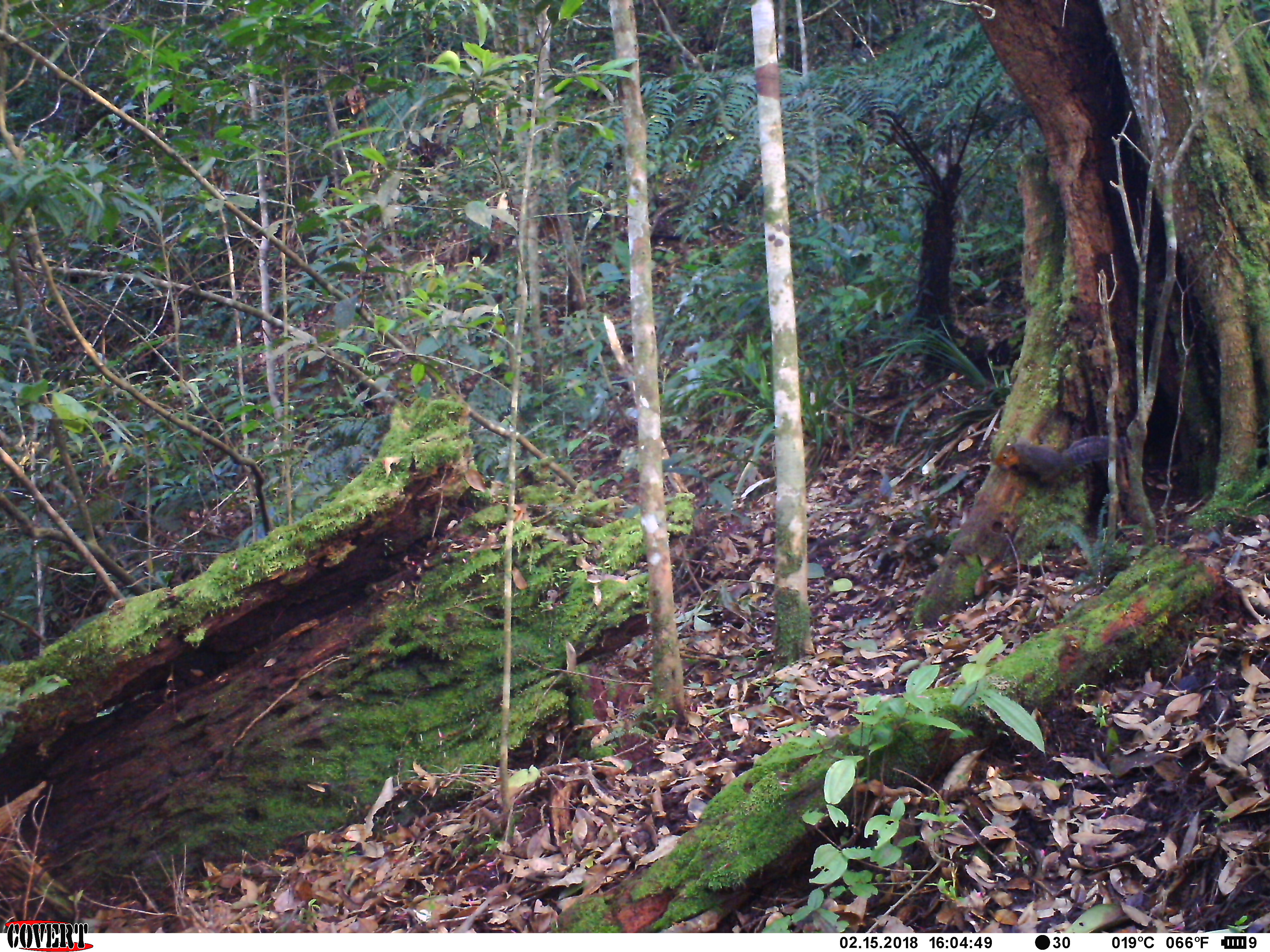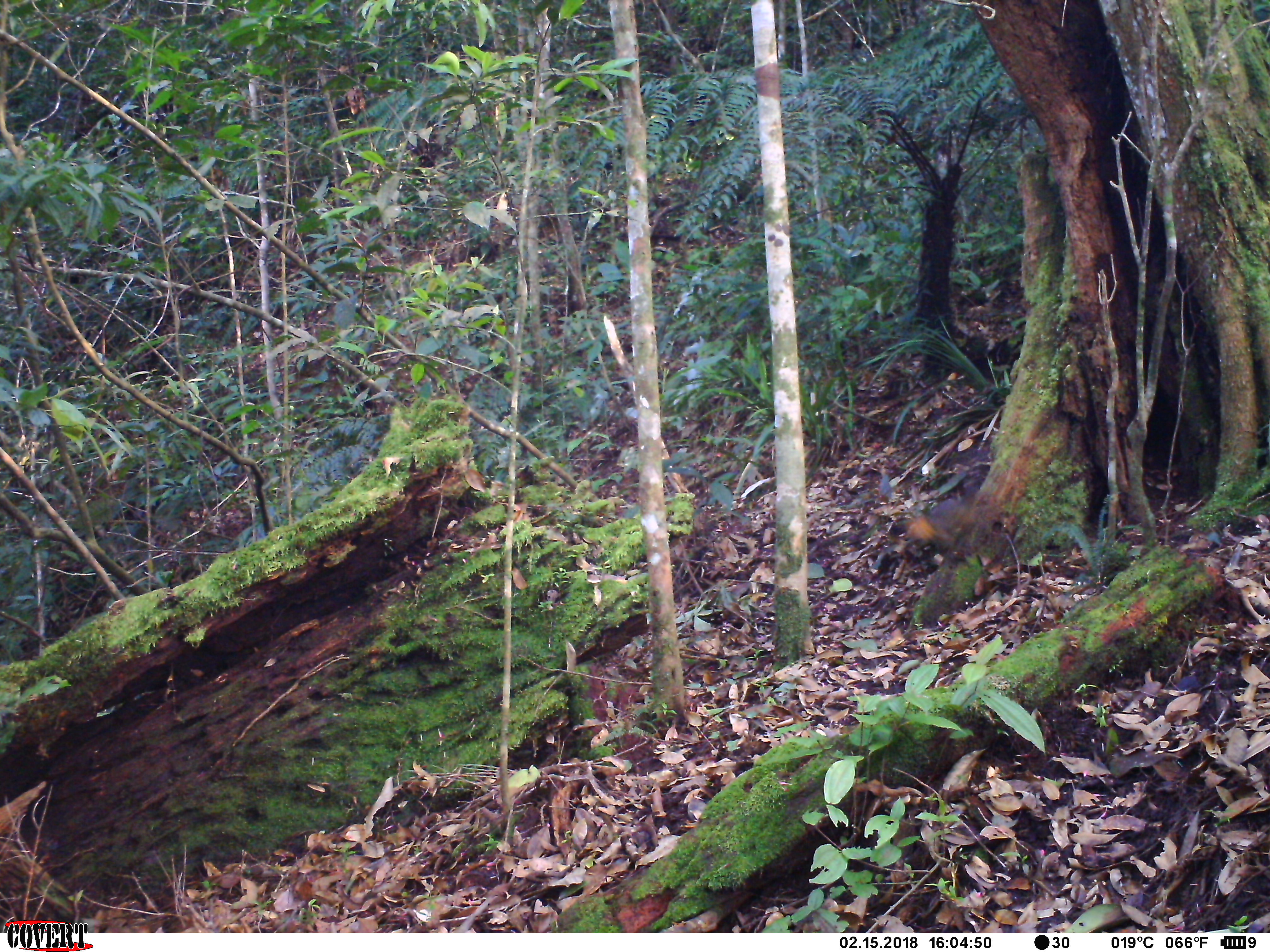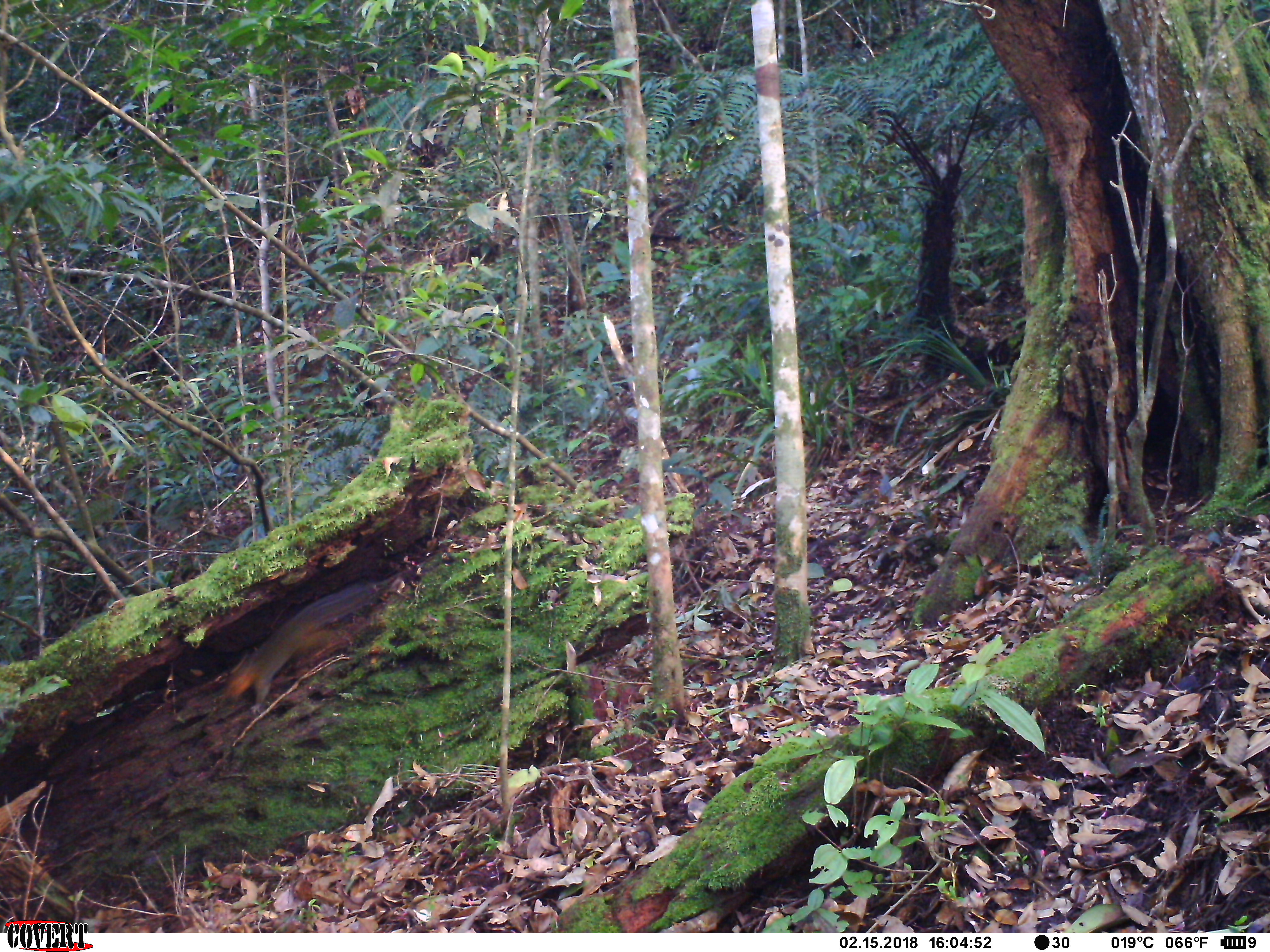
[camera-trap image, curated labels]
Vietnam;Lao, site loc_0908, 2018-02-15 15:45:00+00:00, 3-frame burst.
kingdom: Animalia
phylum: Chordata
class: Mammalia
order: Rodentia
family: Sciuridae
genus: Dremomys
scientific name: Dremomys rufigenis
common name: red-cheeked squirrel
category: red cheeked squirrel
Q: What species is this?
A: Red cheeked squirrel (red-cheeked squirrel) (Dremomys rufigenis).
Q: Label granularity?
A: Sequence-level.